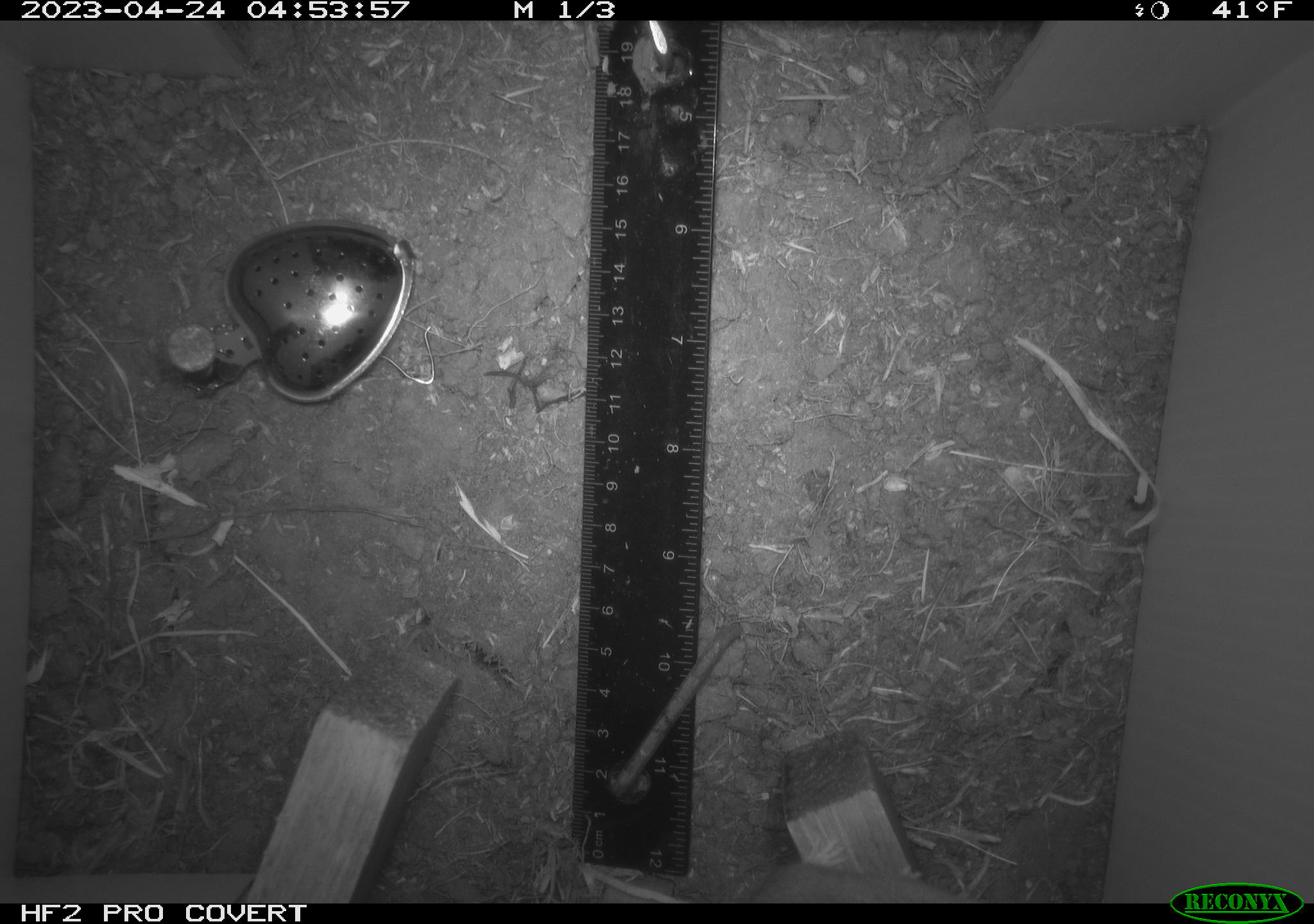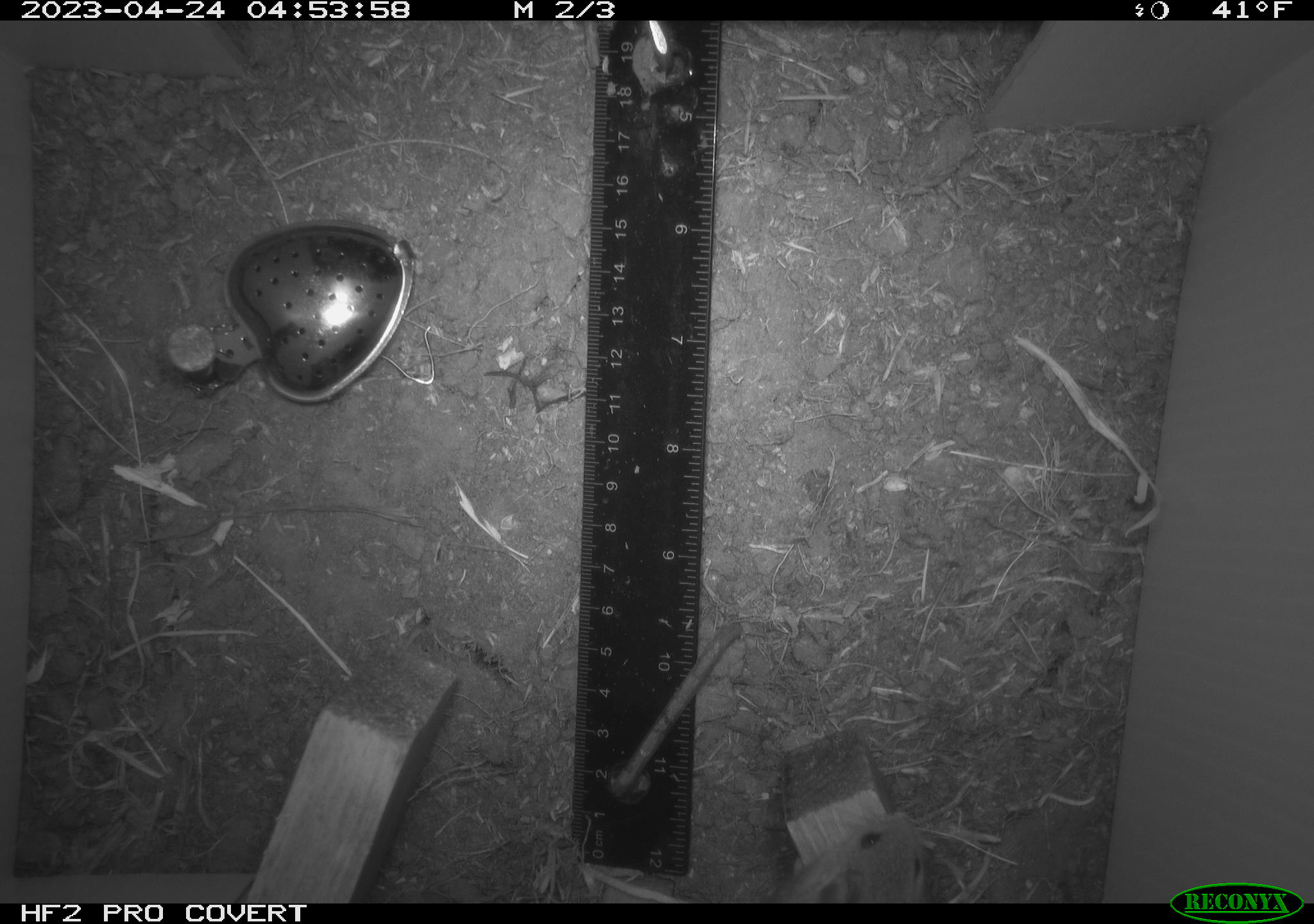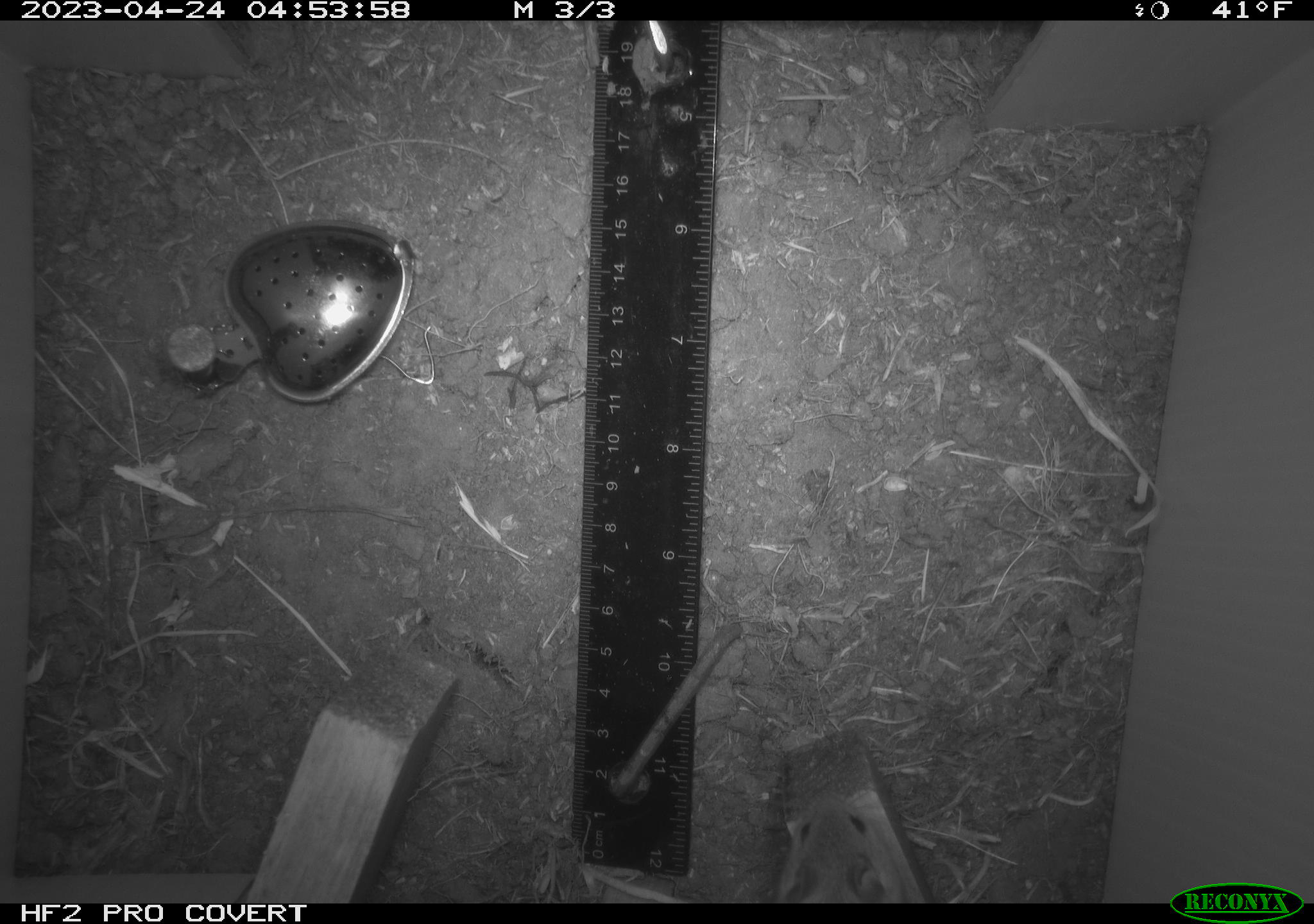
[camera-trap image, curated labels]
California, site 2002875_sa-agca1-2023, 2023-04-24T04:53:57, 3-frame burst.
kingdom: Animalia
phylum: Chordata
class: Mammalia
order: Rodentia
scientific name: Rodentia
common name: mouse species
Mouse species (Rodentia).